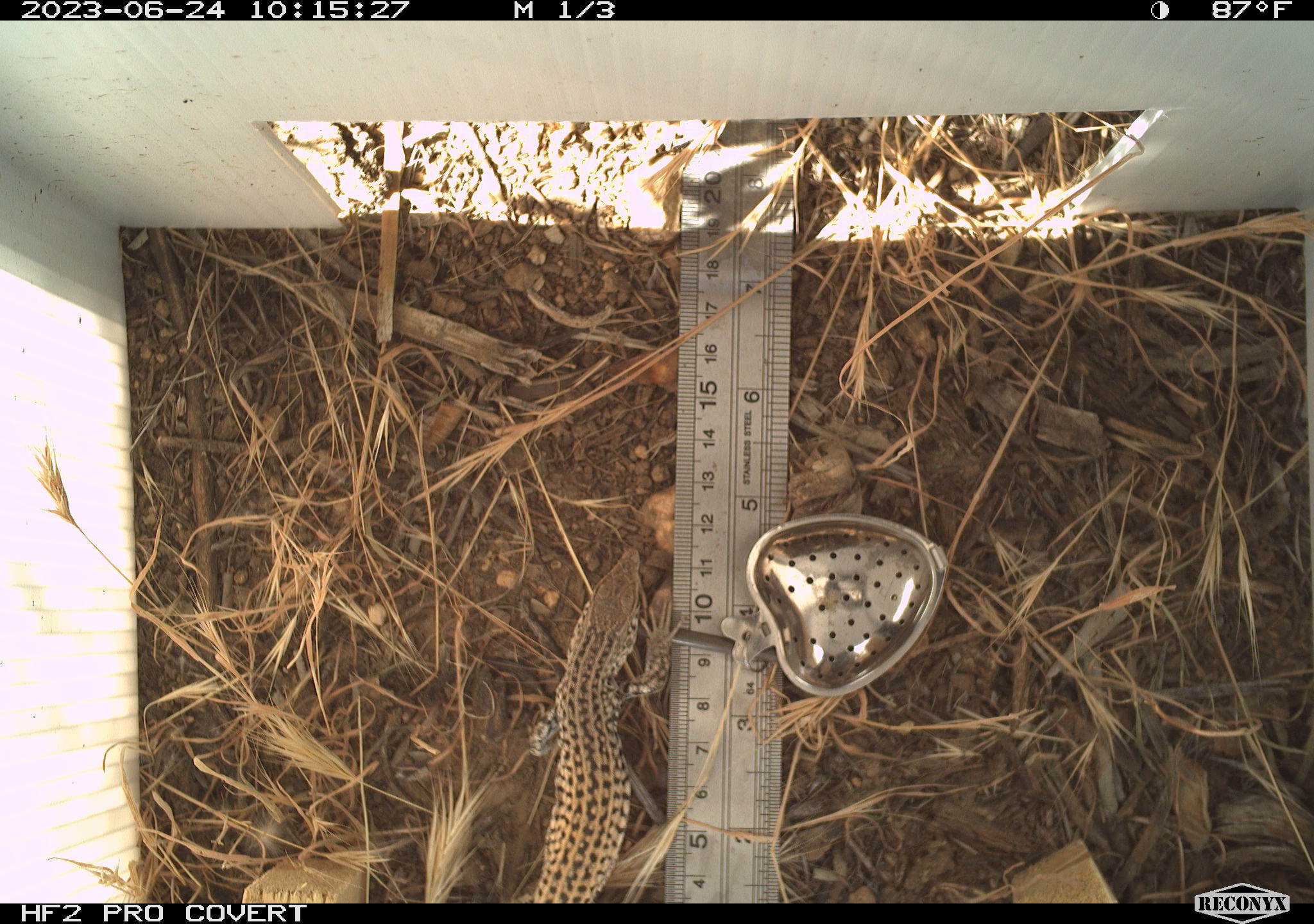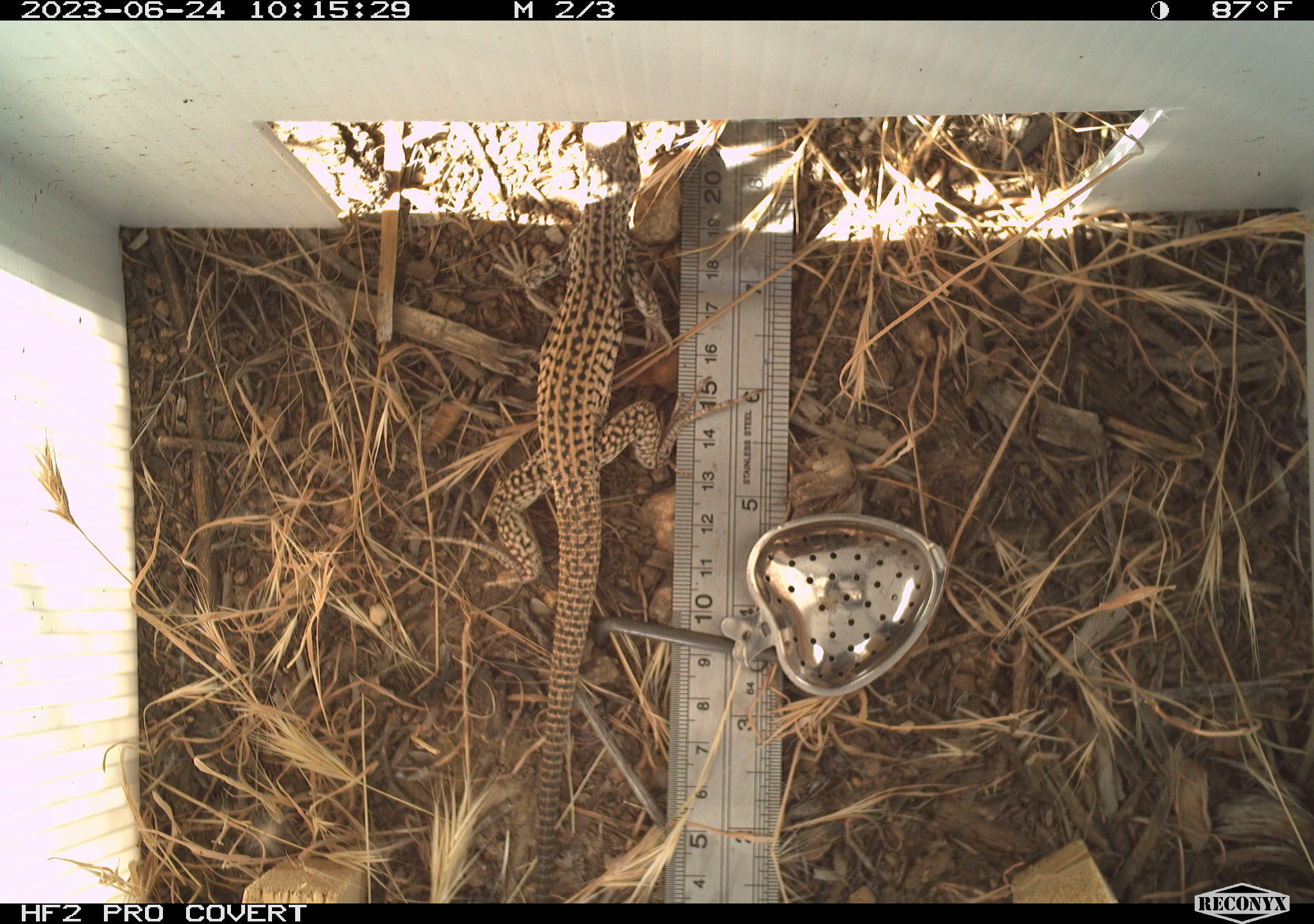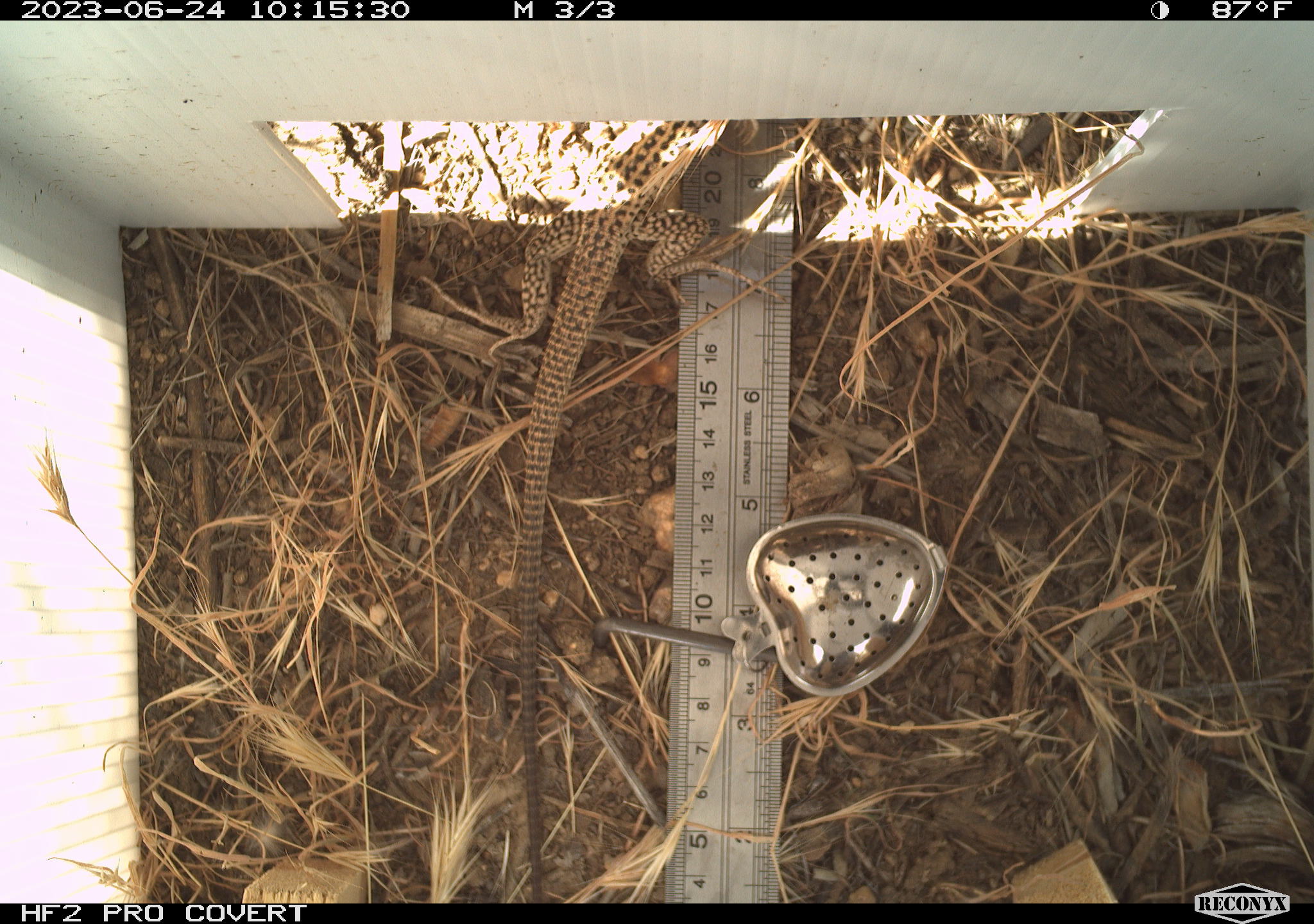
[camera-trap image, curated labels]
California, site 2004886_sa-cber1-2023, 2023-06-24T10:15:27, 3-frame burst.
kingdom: Animalia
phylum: Chordata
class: Reptilia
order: Squamata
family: Teiidae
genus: Aspidoscelis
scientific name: Aspidoscelis tigris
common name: western whiptail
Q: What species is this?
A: Western whiptail (Aspidoscelis tigris).